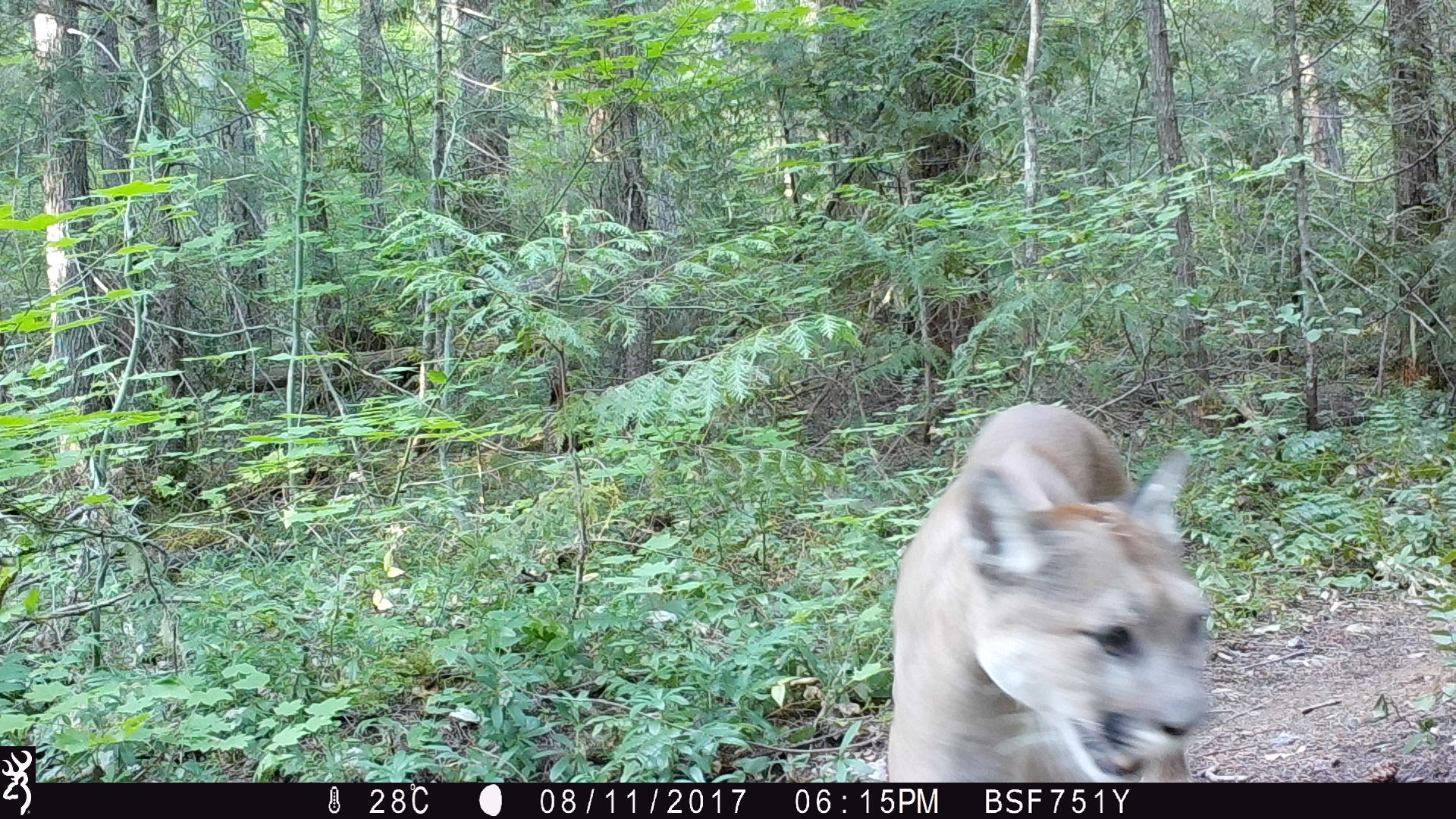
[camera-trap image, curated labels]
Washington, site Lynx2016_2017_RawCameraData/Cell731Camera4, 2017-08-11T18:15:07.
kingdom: Animalia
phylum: Chordata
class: Mammalia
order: Carnivora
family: Felidae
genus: Puma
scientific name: Puma concolor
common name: mountain lion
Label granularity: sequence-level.